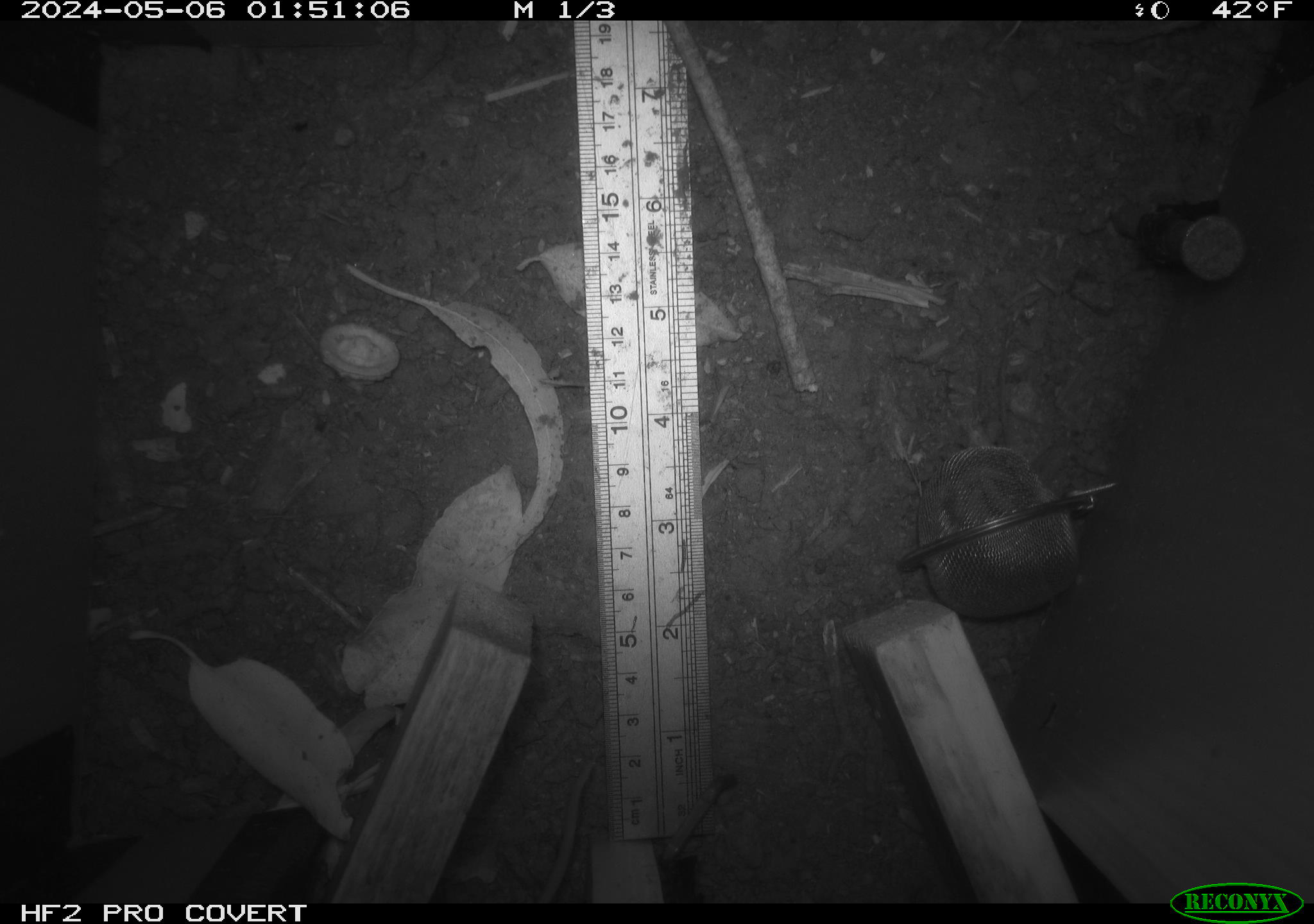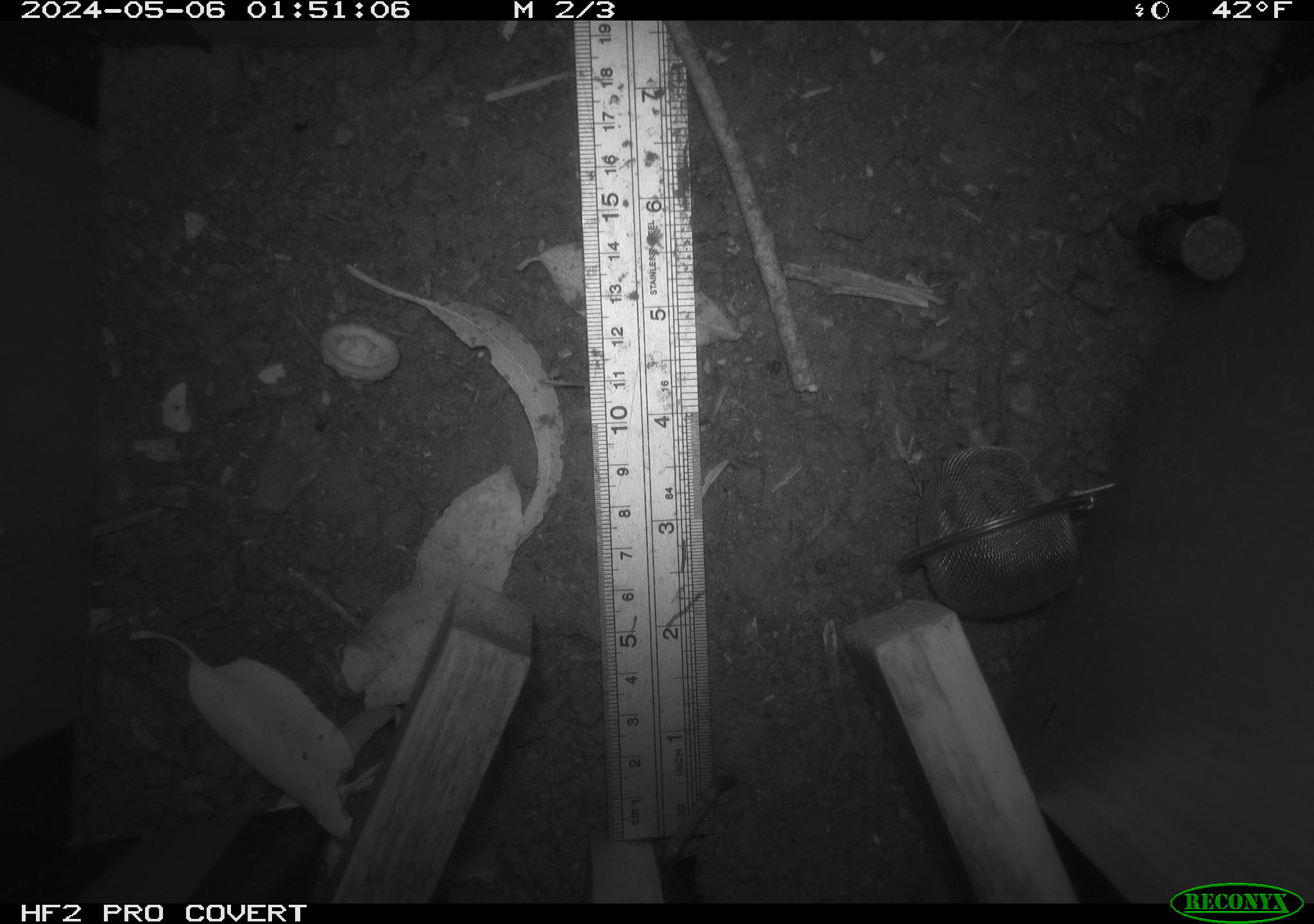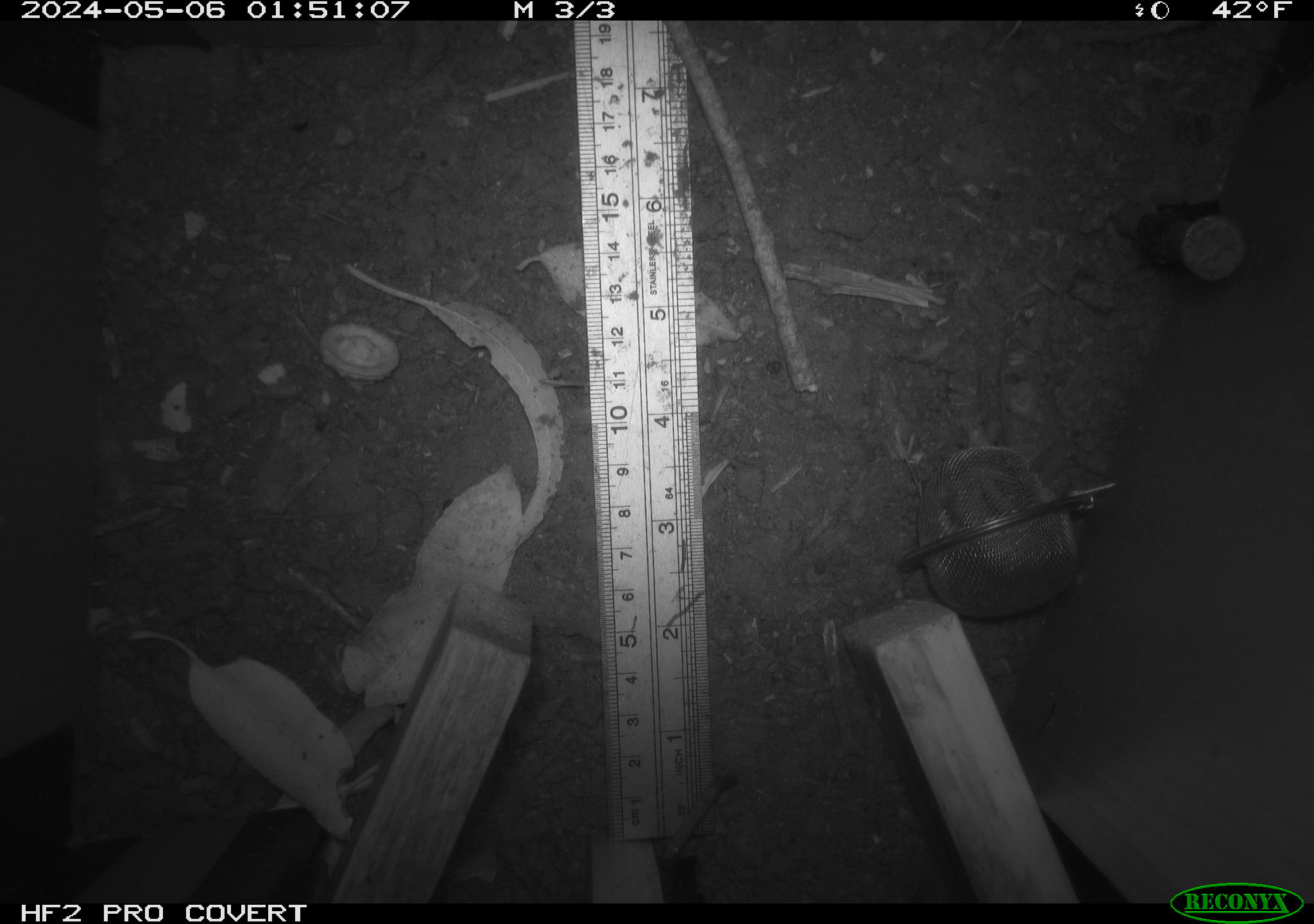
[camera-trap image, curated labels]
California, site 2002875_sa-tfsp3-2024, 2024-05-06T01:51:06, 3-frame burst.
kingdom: Animalia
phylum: Chordata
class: Mammalia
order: Rodentia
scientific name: Rodentia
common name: rodent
Rodent (Rodentia).